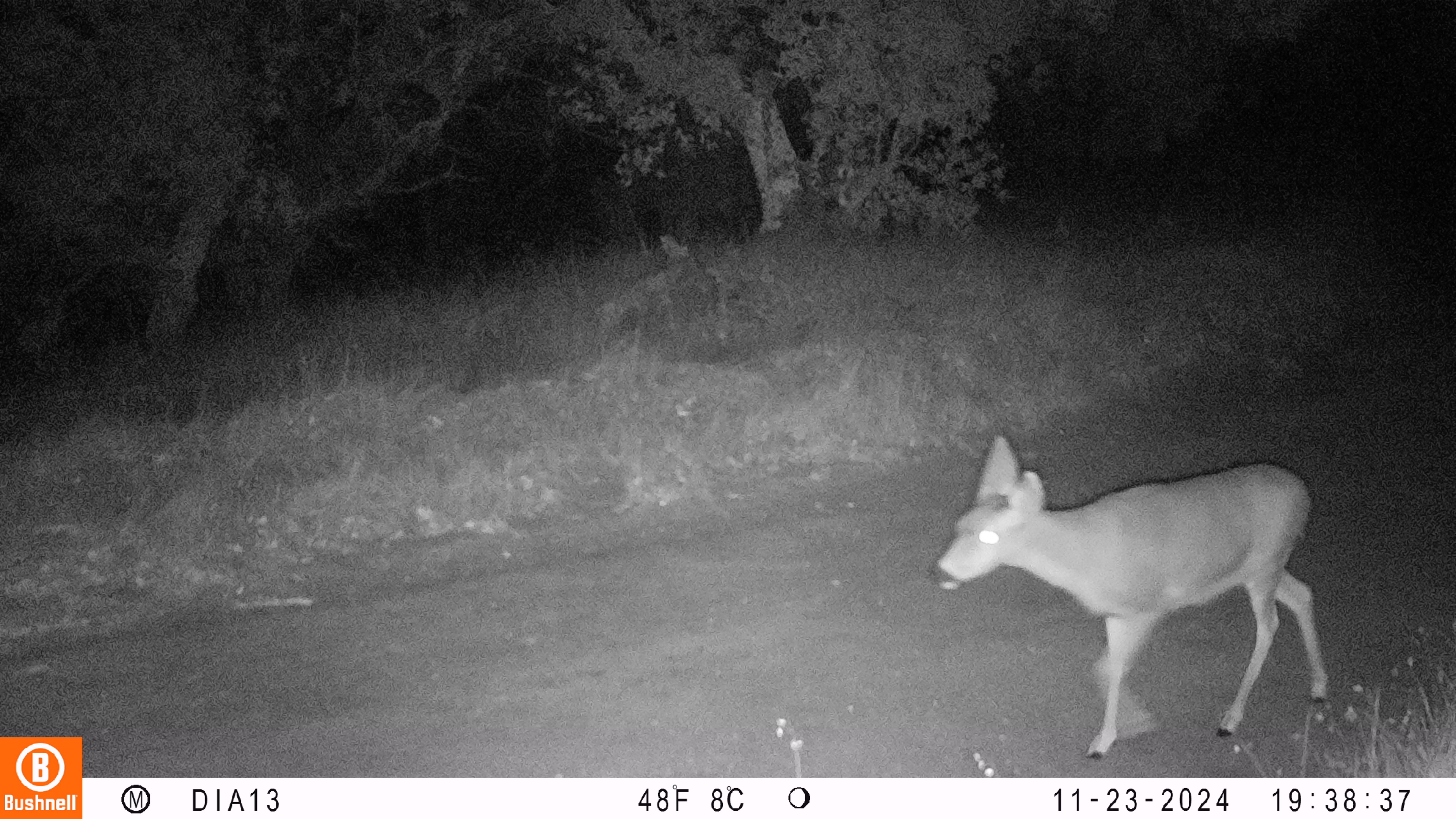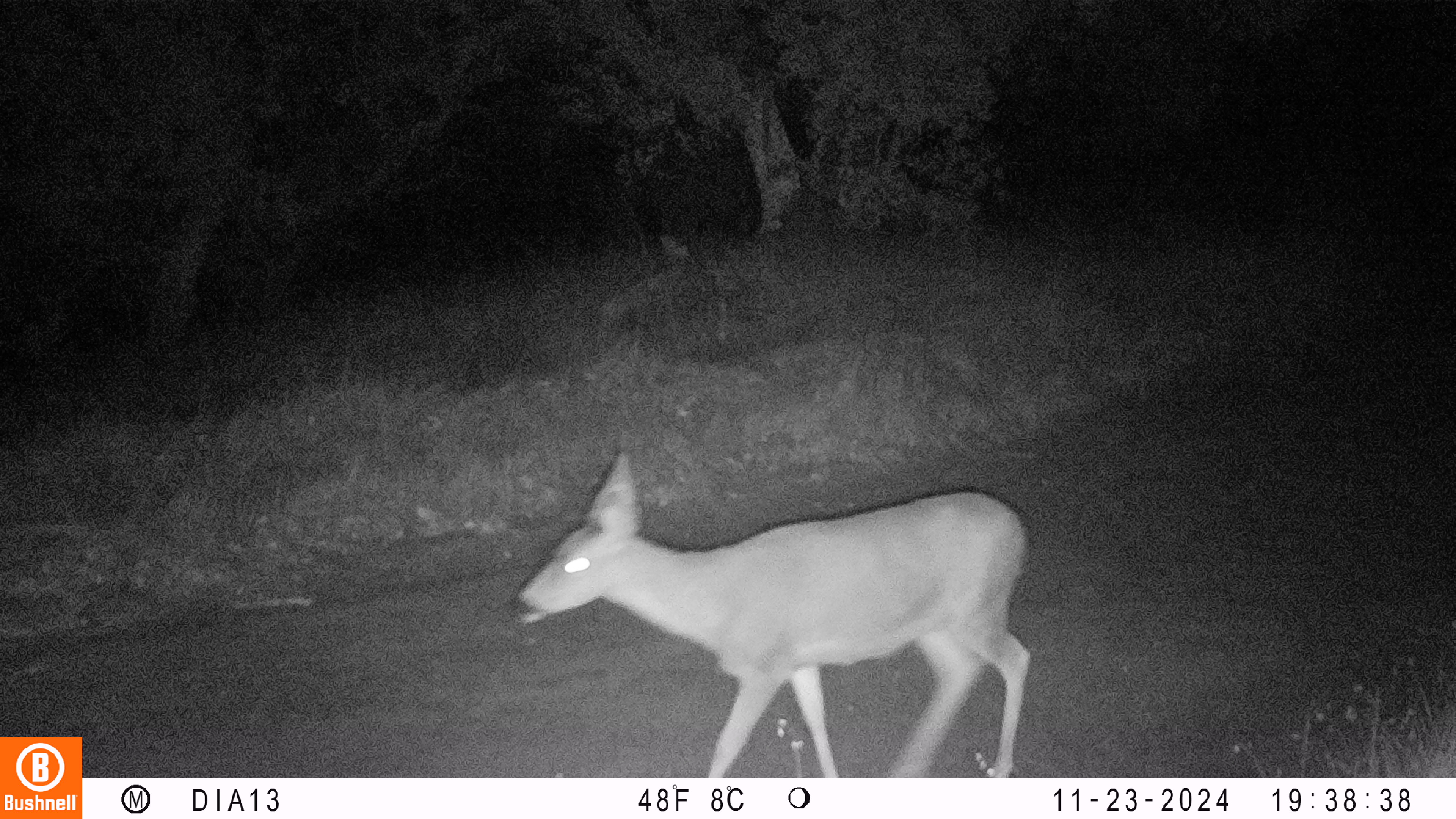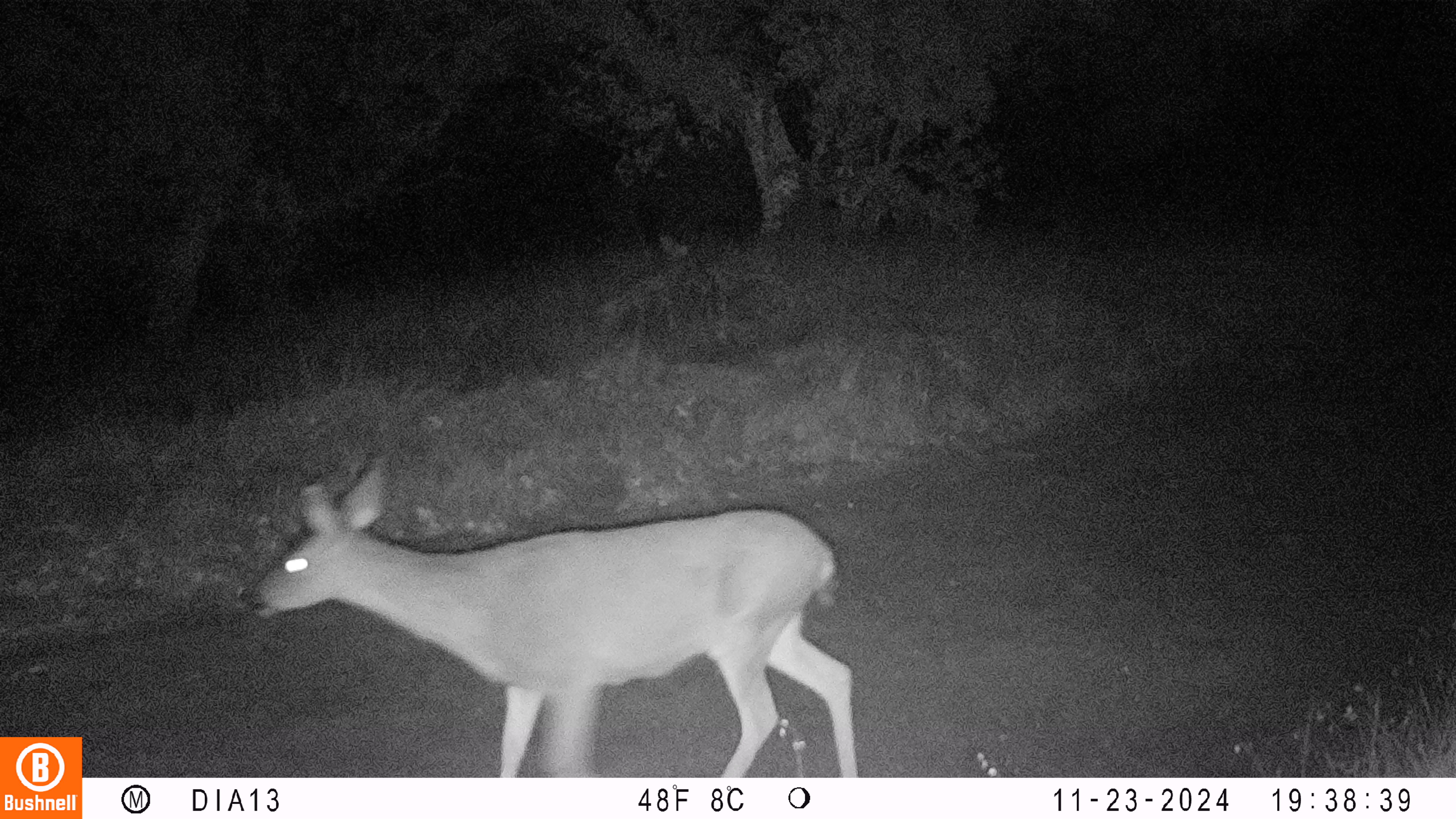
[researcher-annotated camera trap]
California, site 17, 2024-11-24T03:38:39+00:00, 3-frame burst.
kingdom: Animalia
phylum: Chordata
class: Mammalia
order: Artiodactyla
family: Cervidae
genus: Odocoileus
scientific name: Odocoileus hemionus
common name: mule deer